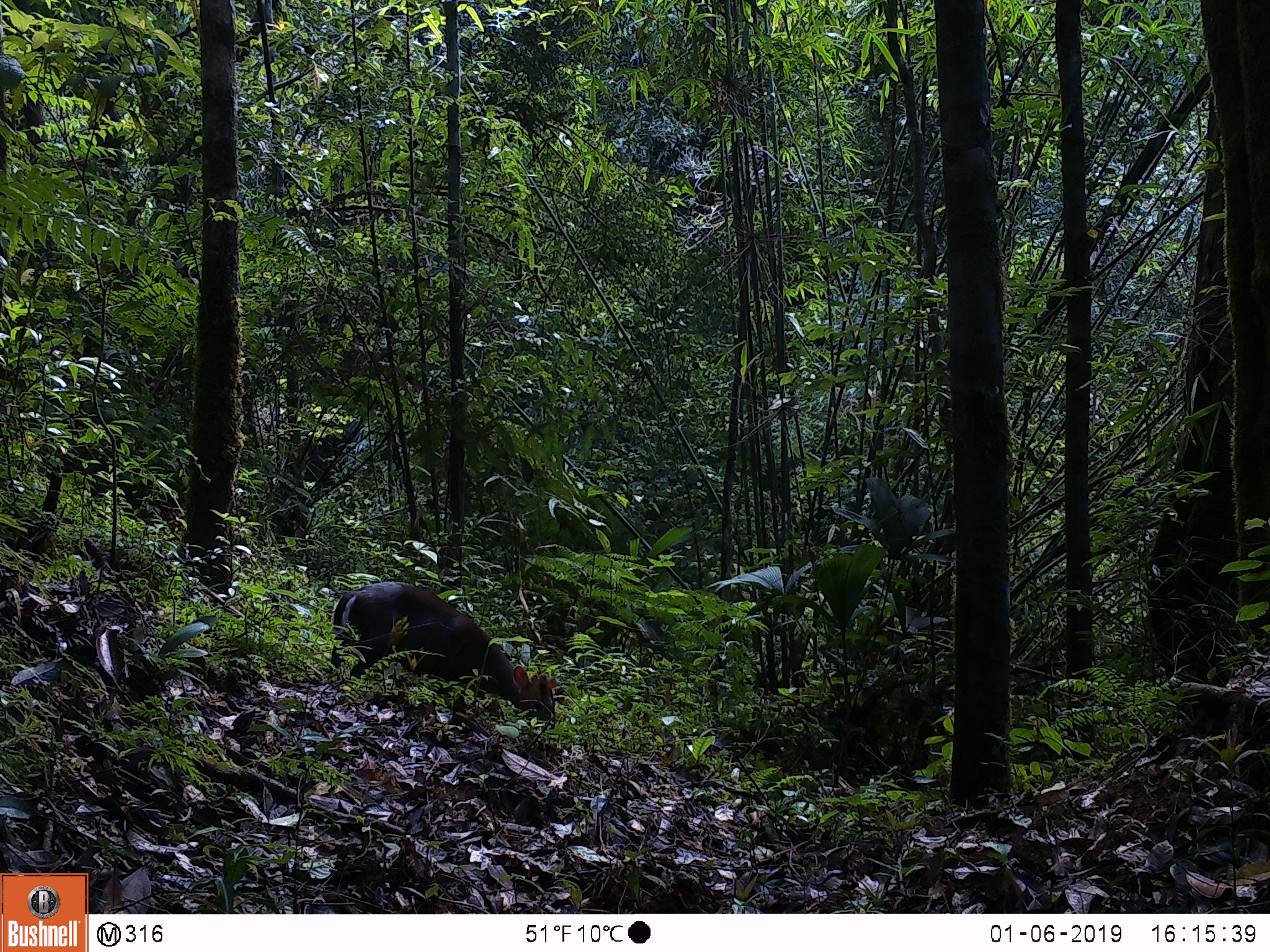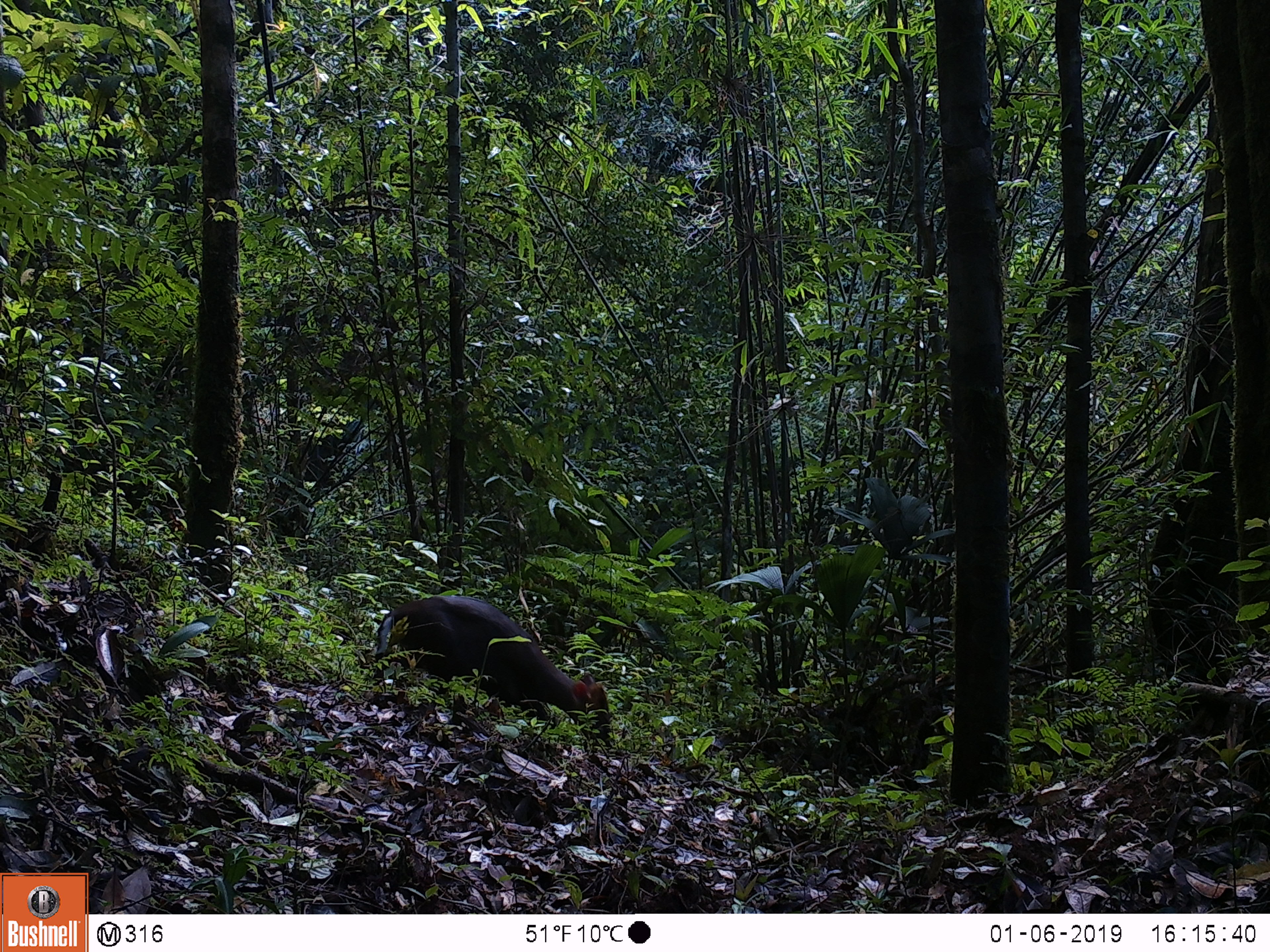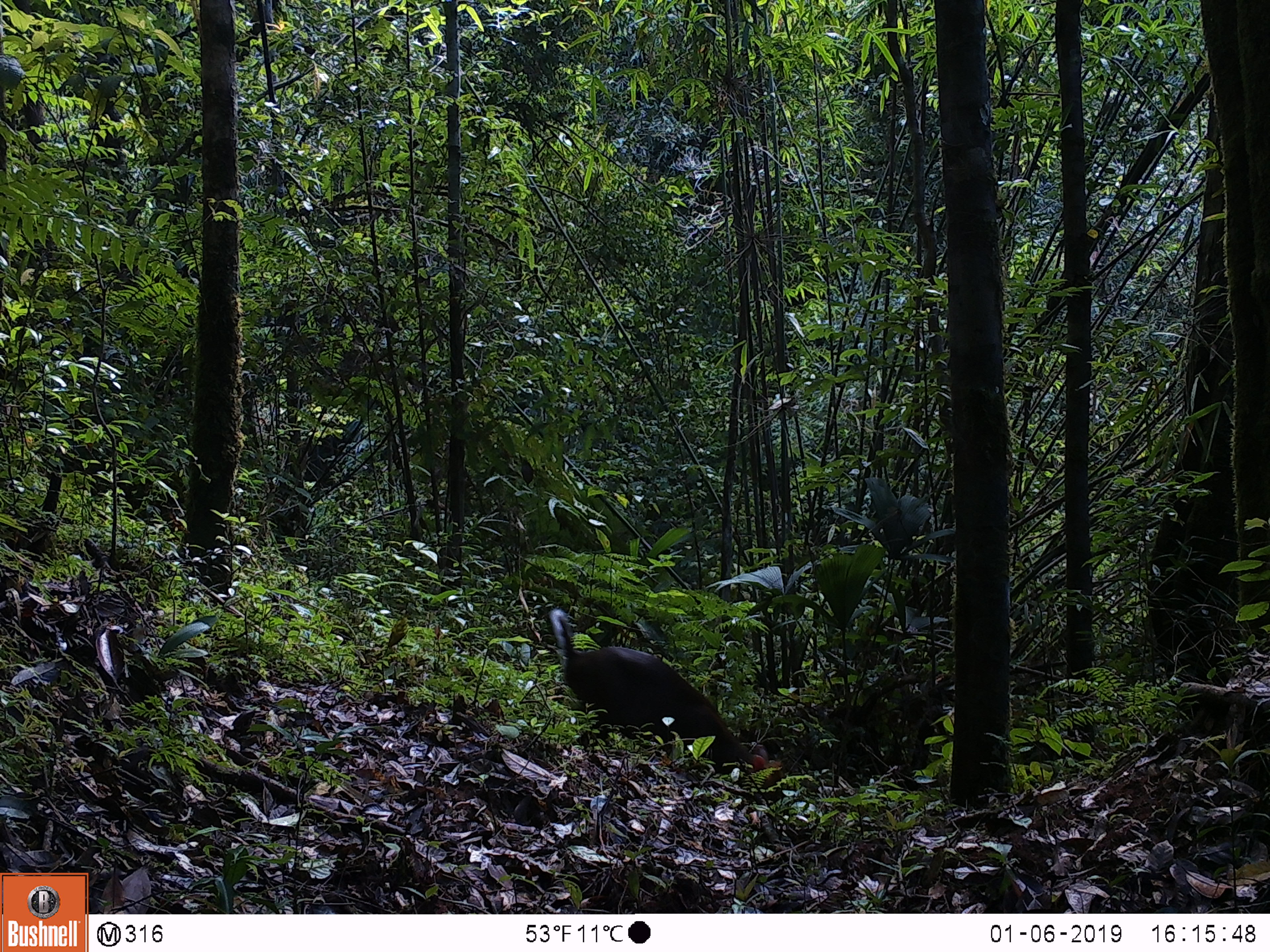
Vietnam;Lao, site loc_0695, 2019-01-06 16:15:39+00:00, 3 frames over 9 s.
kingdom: Animalia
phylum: Chordata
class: Mammalia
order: Artiodactyla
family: Cervidae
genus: Muntiacus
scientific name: Muntiacus rooseveltorum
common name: roosevelt's muntjac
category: roosevelts muntjac group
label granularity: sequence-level